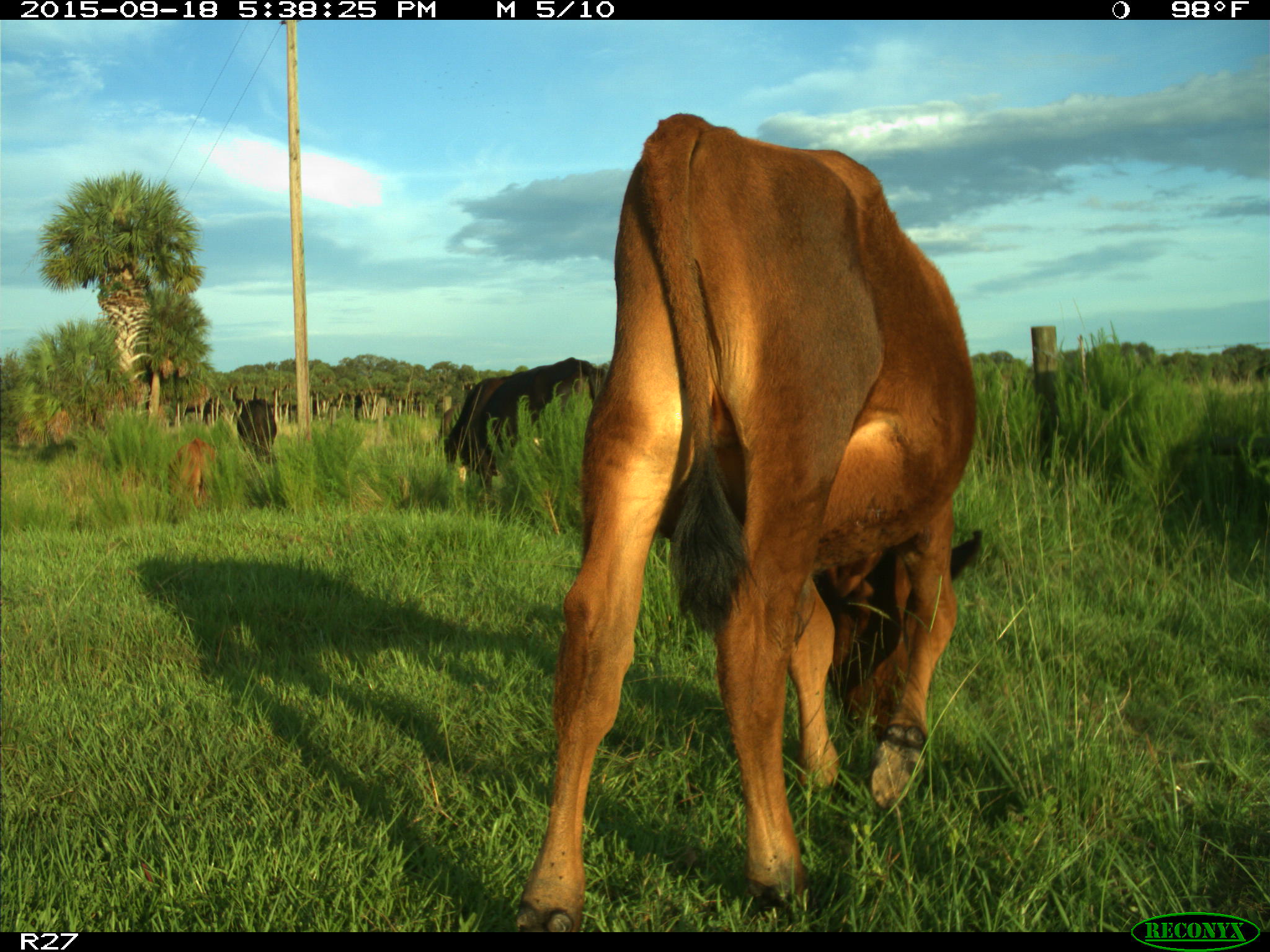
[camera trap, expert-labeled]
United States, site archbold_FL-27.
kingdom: Animalia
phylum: Chordata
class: Mammalia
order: Artiodactyla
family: Bovidae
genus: Bos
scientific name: Bos taurus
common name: domestic cow